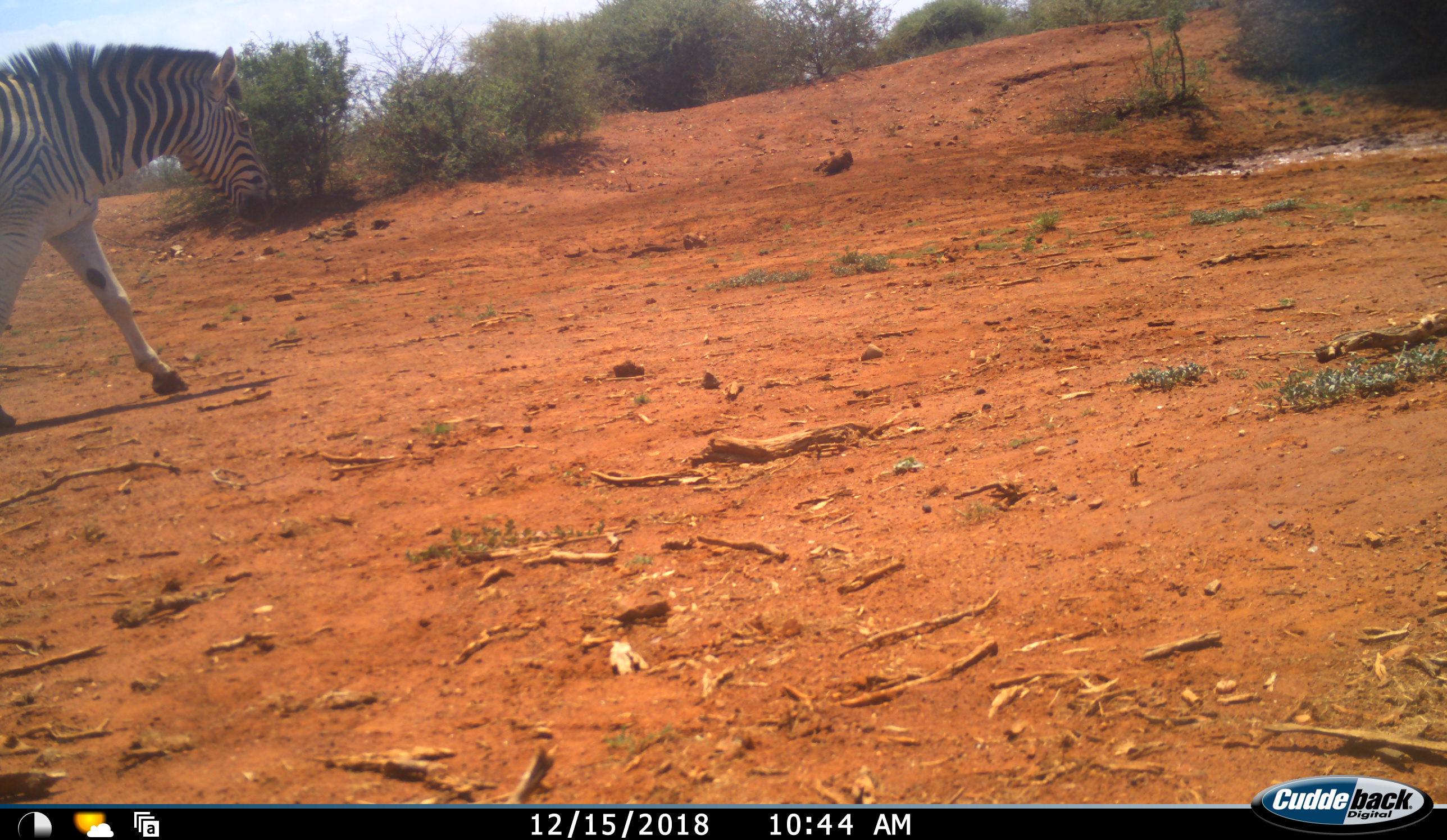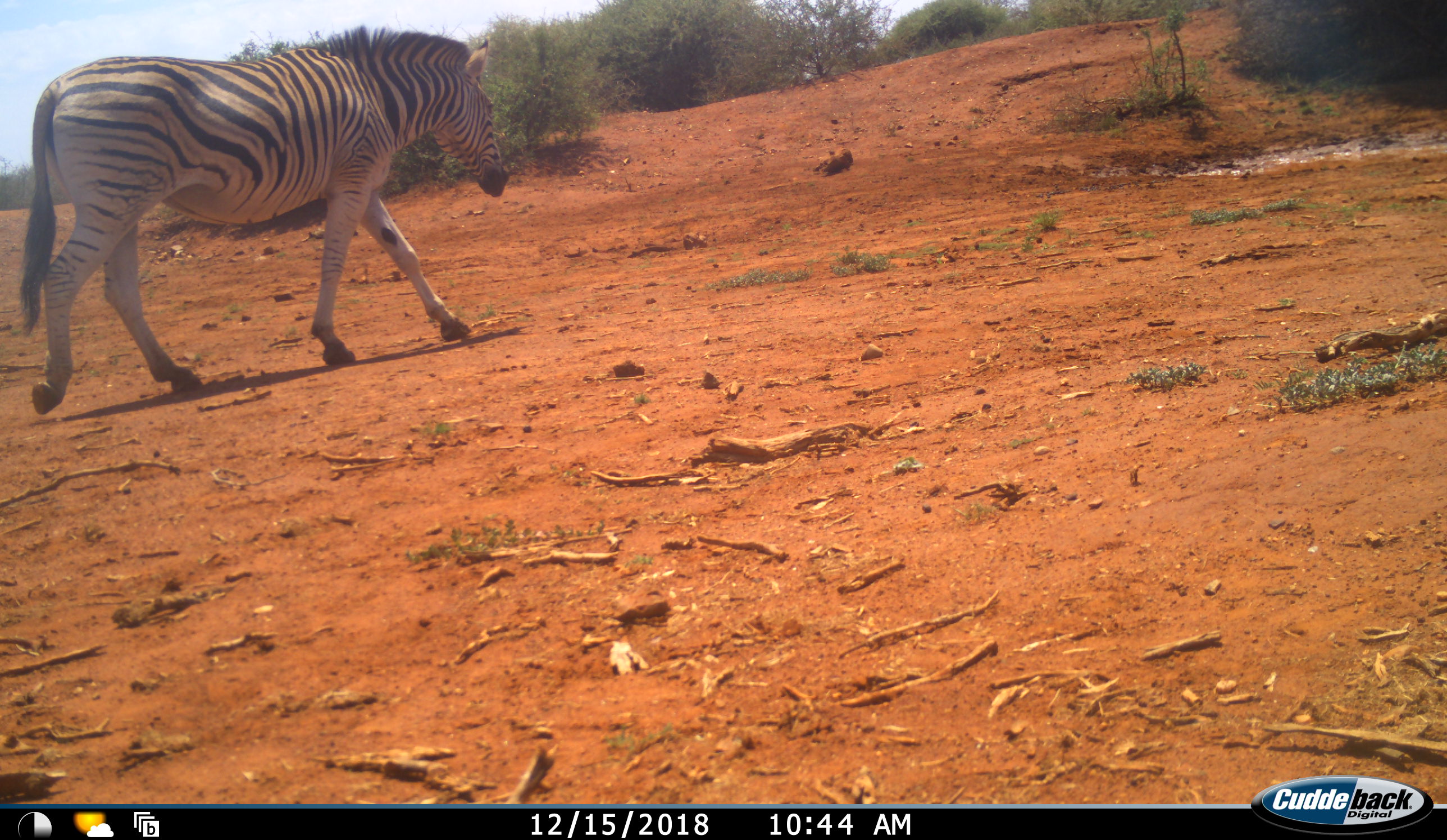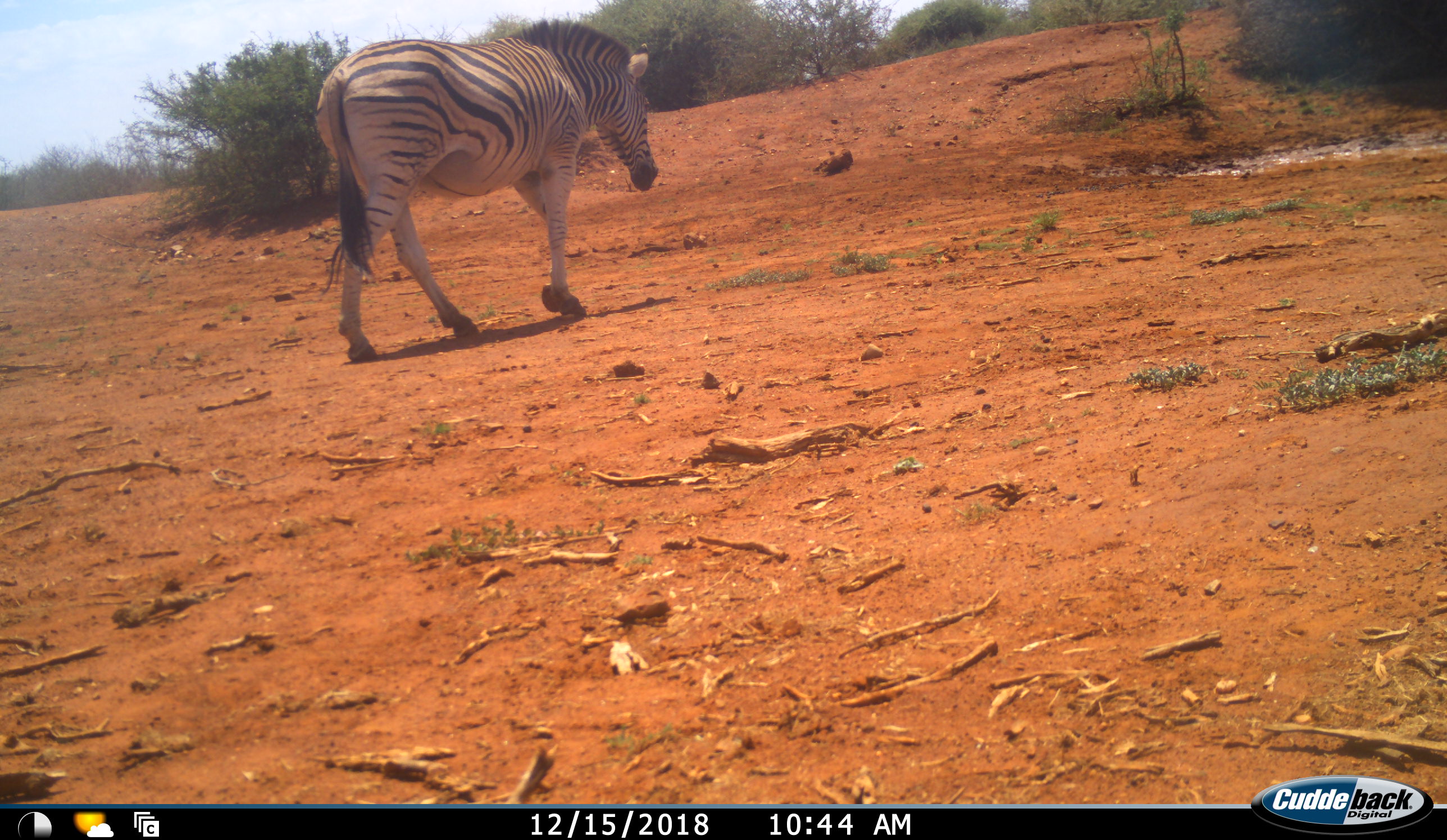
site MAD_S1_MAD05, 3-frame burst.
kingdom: Animalia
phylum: Chordata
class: Mammalia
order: Perissodactyla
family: Equidae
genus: Equus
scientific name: Equus quagga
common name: plains zebra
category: zebraplains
Zebraplains (plains zebra) (Equus quagga), count 1. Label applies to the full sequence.